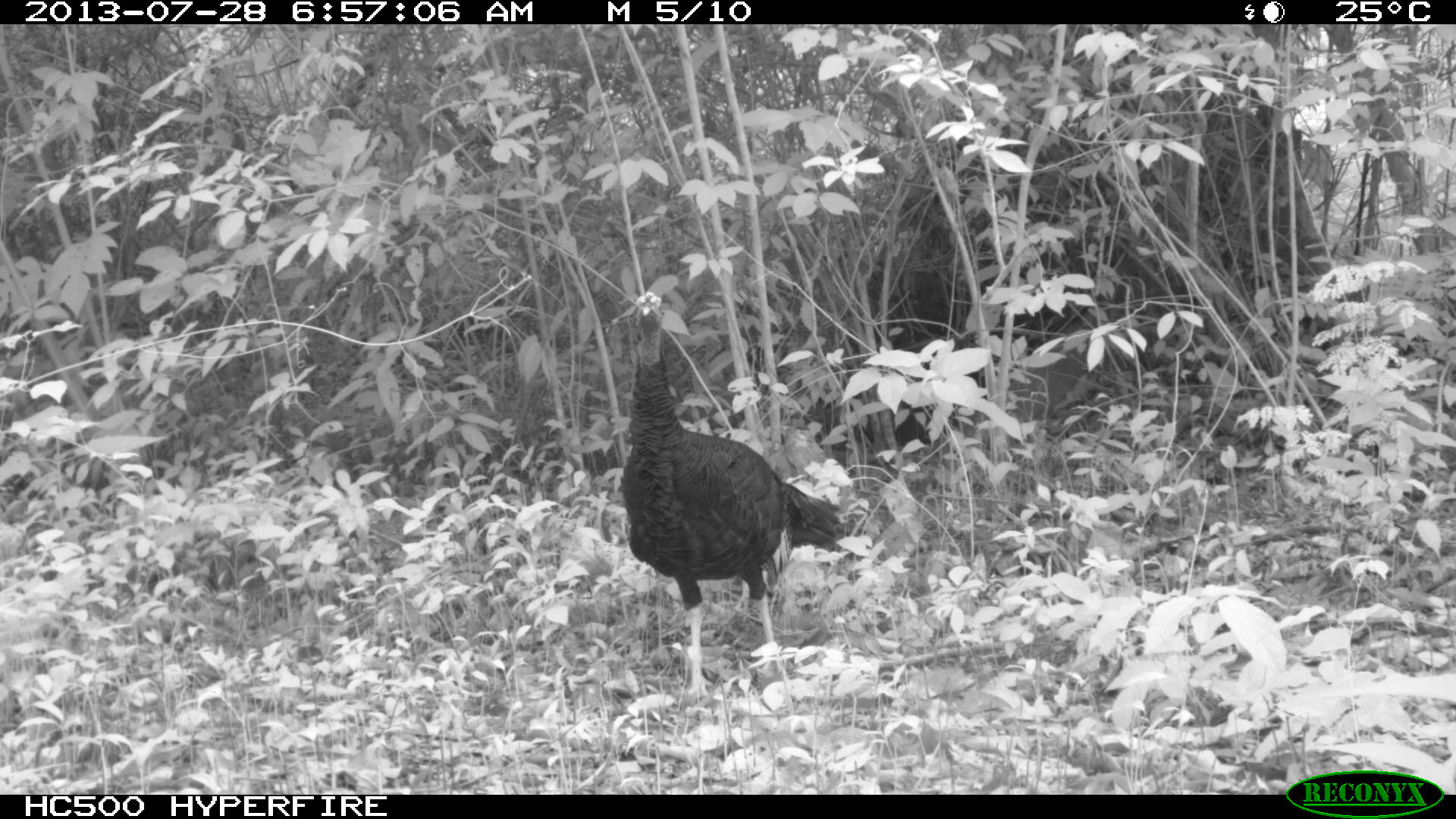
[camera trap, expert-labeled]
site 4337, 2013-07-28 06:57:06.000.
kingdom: Animalia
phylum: Chordata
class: Aves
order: Galliformes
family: Phasianidae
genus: Meleagris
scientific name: Meleagris ocellata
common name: ocellated turkey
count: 1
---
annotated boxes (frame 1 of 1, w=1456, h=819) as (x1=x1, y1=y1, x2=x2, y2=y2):
meleagris ocellata: (x1=617, y1=291, x2=841, y2=693)